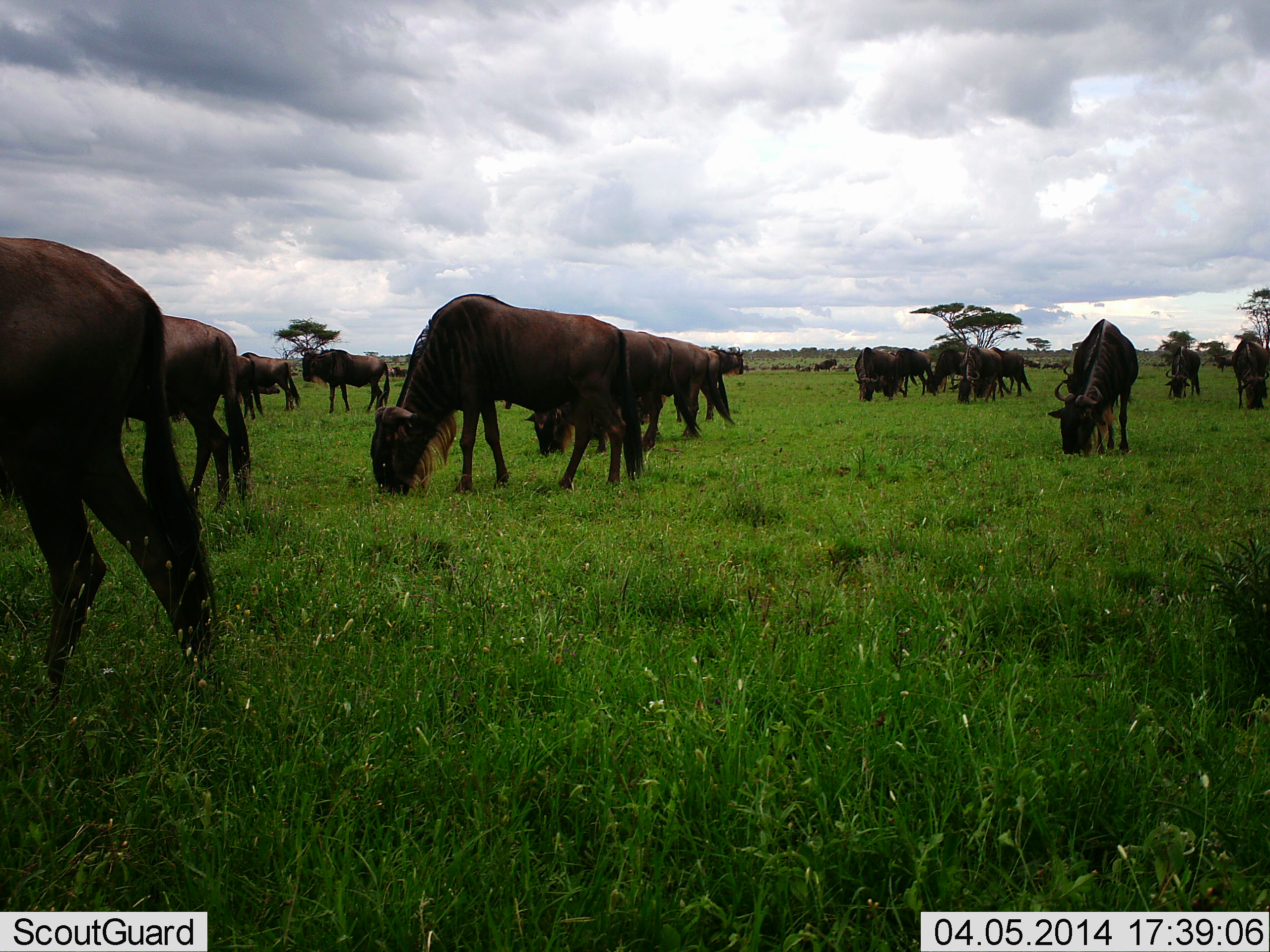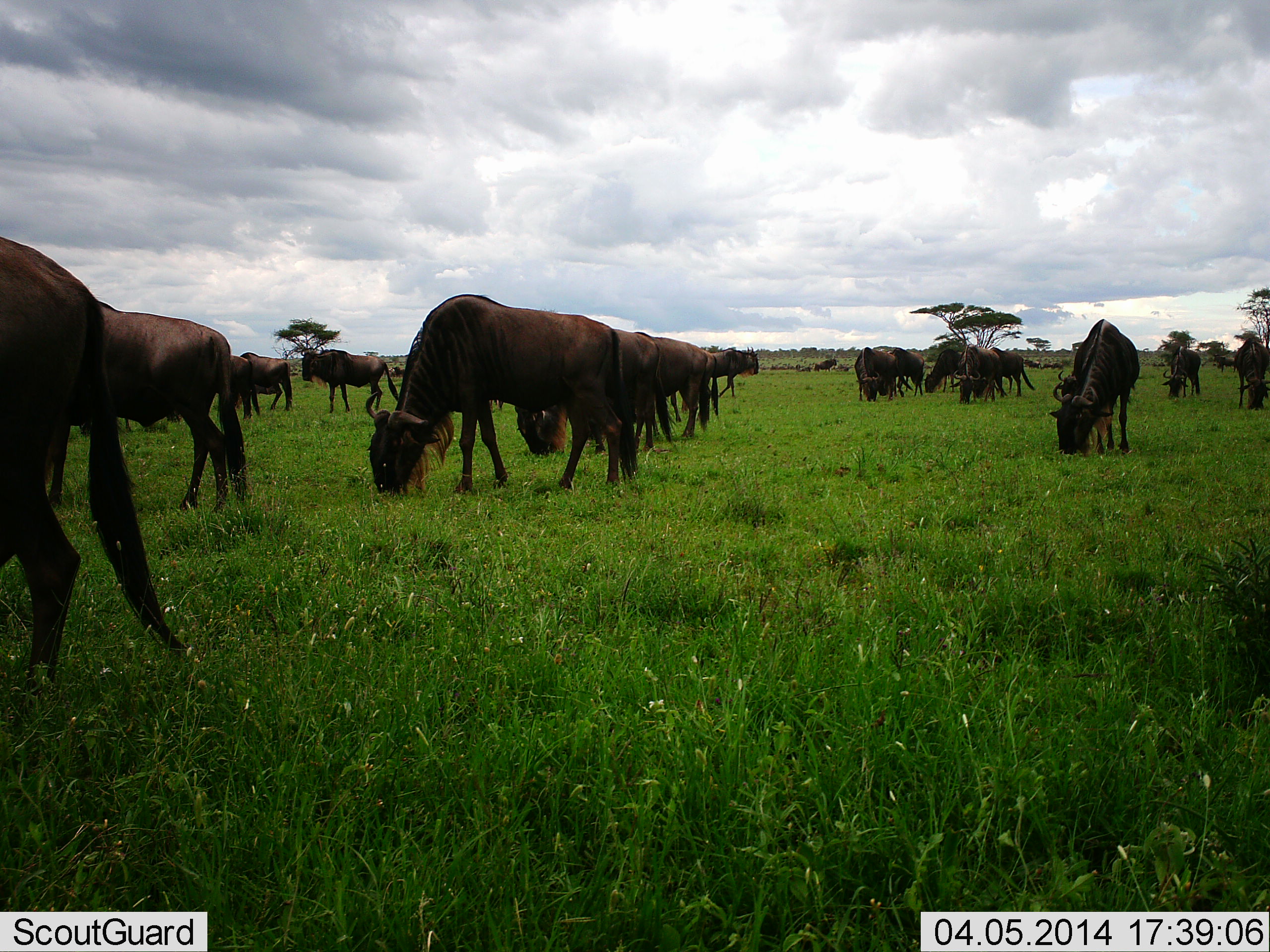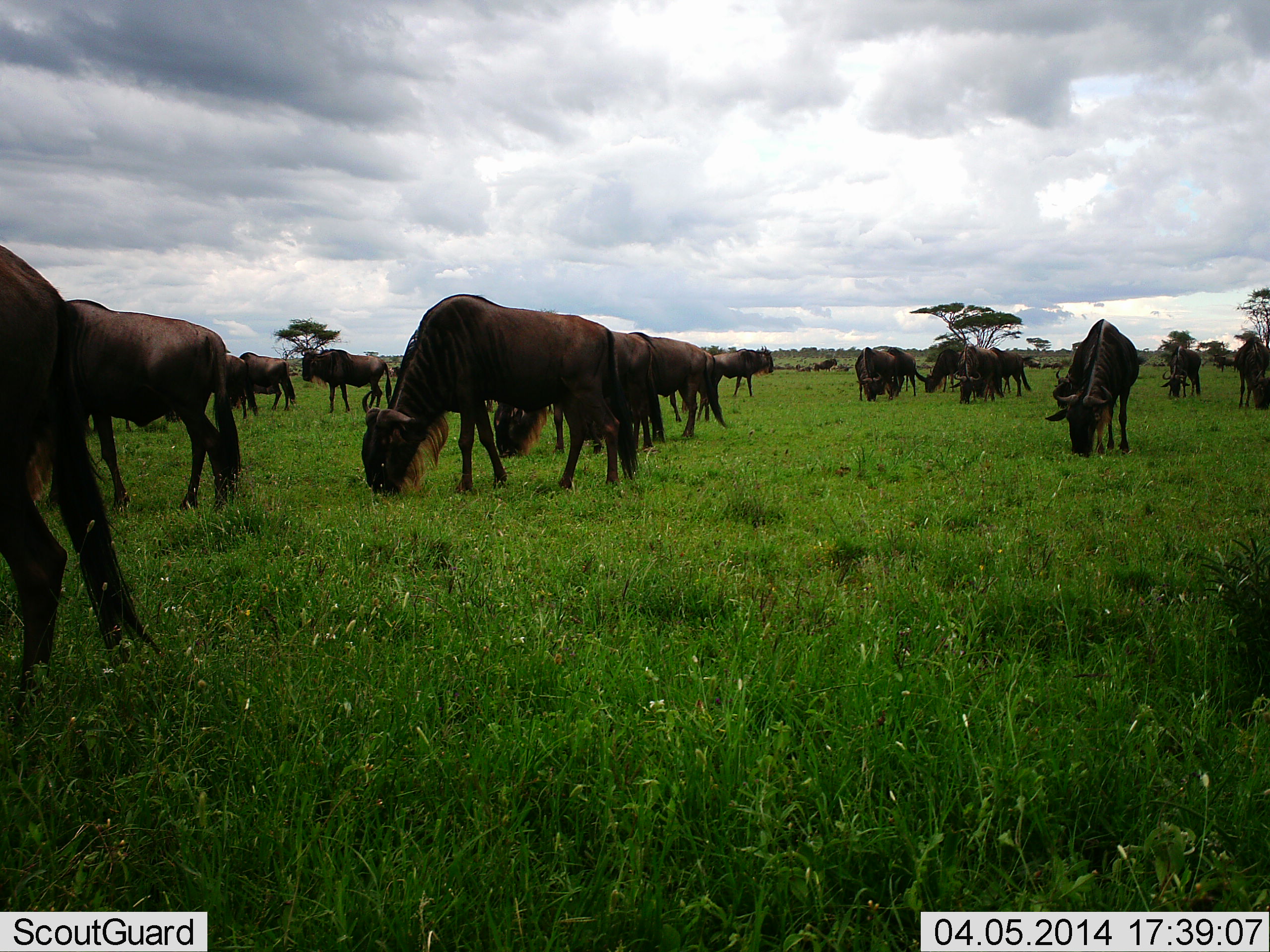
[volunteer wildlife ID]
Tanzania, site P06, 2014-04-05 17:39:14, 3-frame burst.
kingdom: Animalia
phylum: Chordata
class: Mammalia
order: Artiodactyla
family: Bovidae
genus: Connochaetes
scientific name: Connochaetes taurinus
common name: blue wildebeest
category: wildebeest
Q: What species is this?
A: Wildebeest (blue wildebeest) (Connochaetes taurinus).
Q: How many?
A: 11-50.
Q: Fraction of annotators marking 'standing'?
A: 35%.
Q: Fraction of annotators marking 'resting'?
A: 5%.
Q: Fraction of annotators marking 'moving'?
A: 20%.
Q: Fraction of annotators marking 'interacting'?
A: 5%.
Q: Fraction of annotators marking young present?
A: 0%.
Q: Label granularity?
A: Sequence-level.